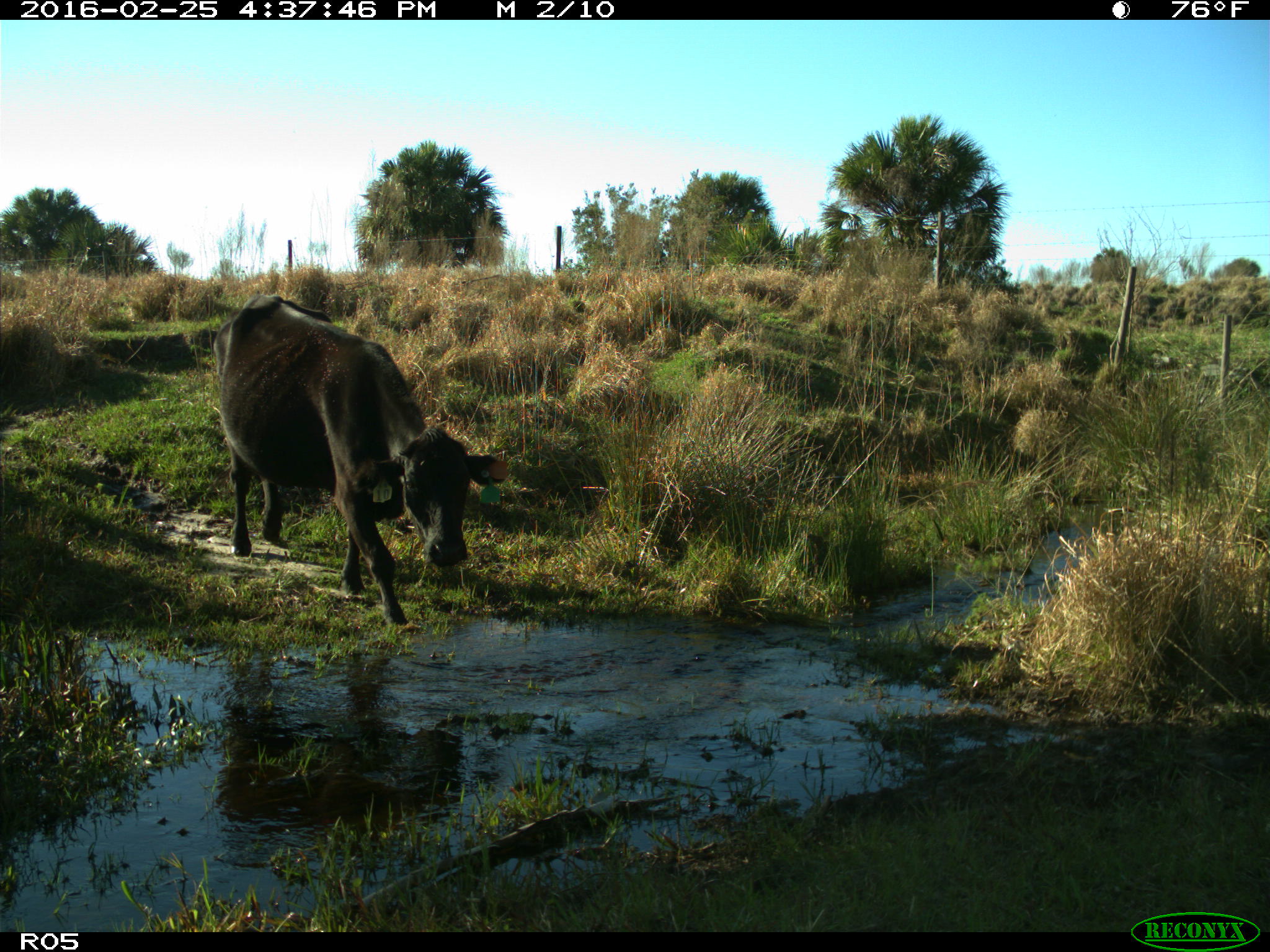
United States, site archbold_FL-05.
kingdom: Animalia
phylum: Chordata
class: Mammalia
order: Artiodactyla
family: Bovidae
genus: Bos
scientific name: Bos taurus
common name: domestic cow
Bos taurus (domestic cow).